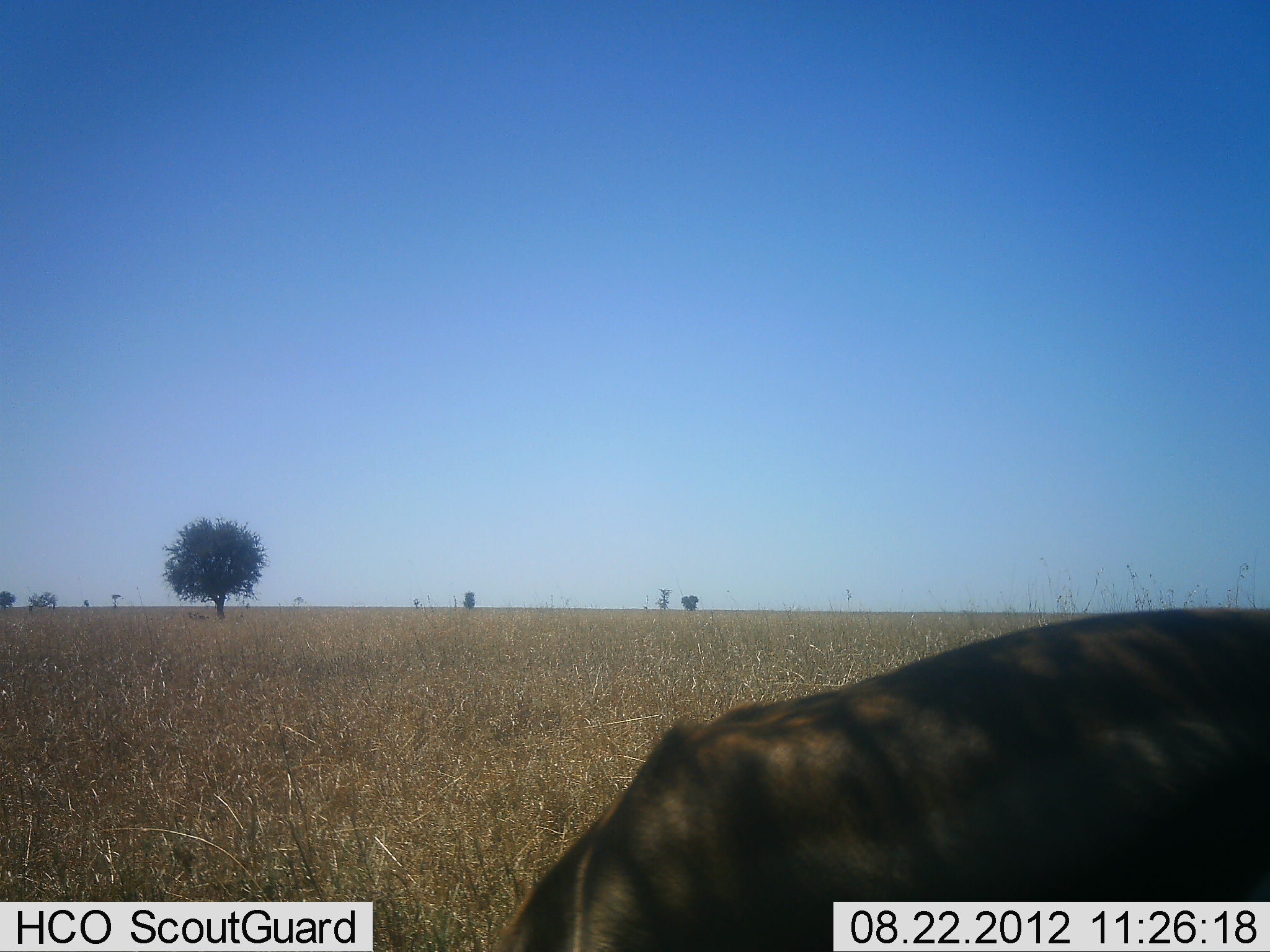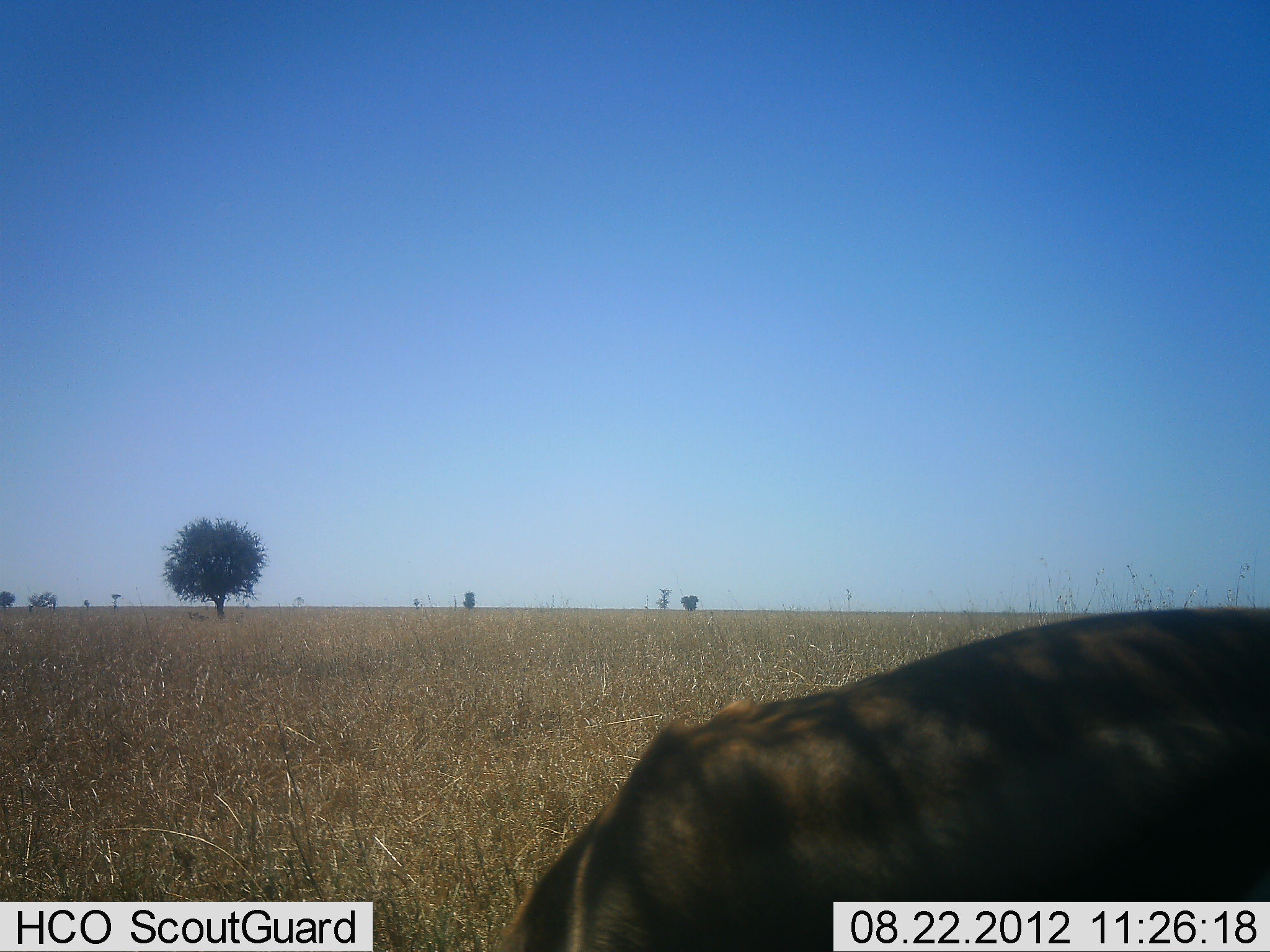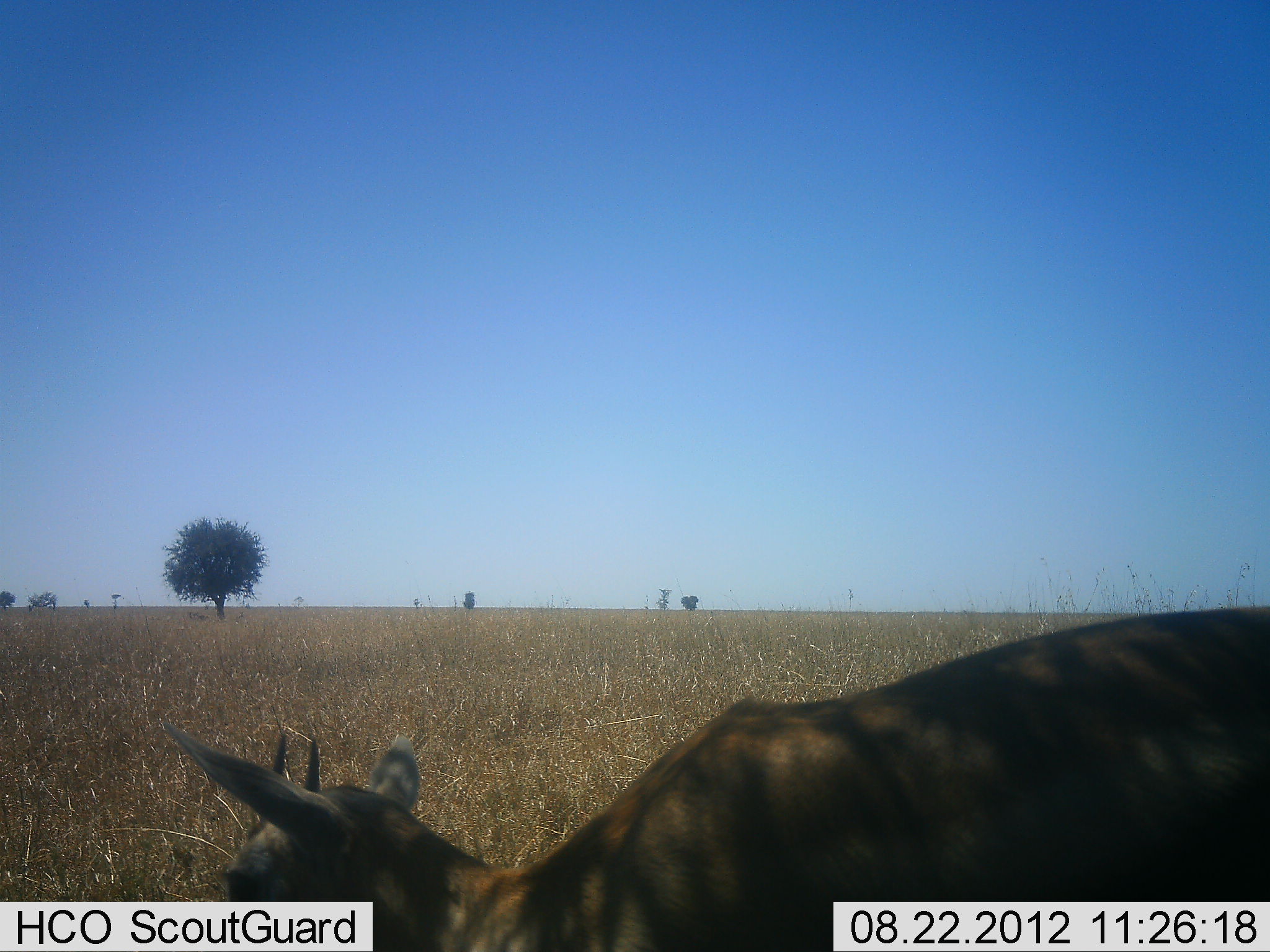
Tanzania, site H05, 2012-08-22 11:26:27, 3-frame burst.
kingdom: Animalia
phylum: Chordata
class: Mammalia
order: Artiodactyla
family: Bovidae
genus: Eudorcas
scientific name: Eudorcas thomsonii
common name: thomson's gazelle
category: gazellethomsons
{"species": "gazellethomsons (thomson's gazelle) (Eudorcas thomsonii)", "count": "1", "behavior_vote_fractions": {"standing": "44%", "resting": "0%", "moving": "0%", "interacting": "0%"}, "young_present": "0%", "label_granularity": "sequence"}